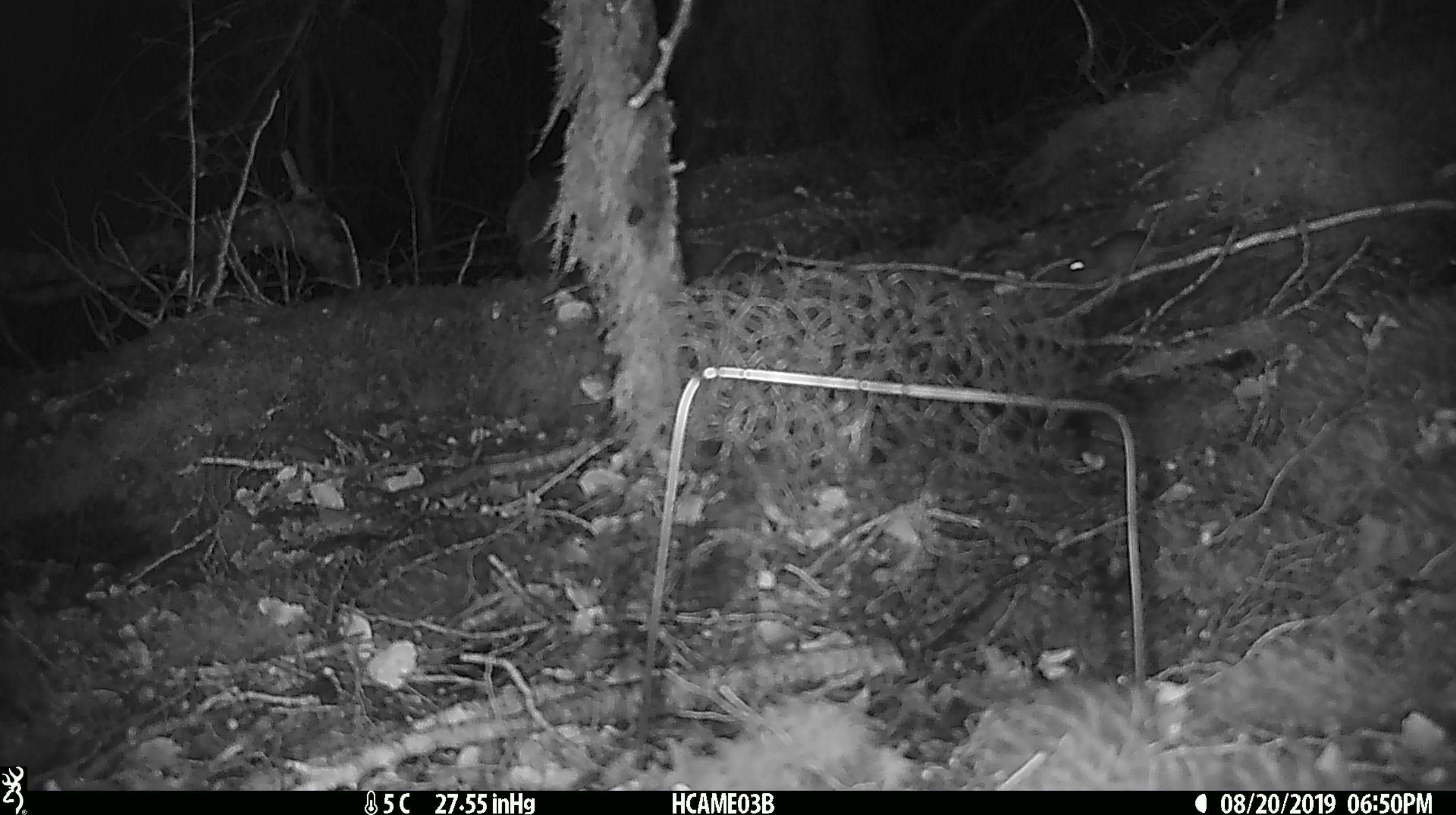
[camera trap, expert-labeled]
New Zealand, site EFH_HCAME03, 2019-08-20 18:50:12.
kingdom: Animalia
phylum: Chordata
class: Mammalia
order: Rodentia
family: Muridae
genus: Mus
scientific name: Mus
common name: mouse